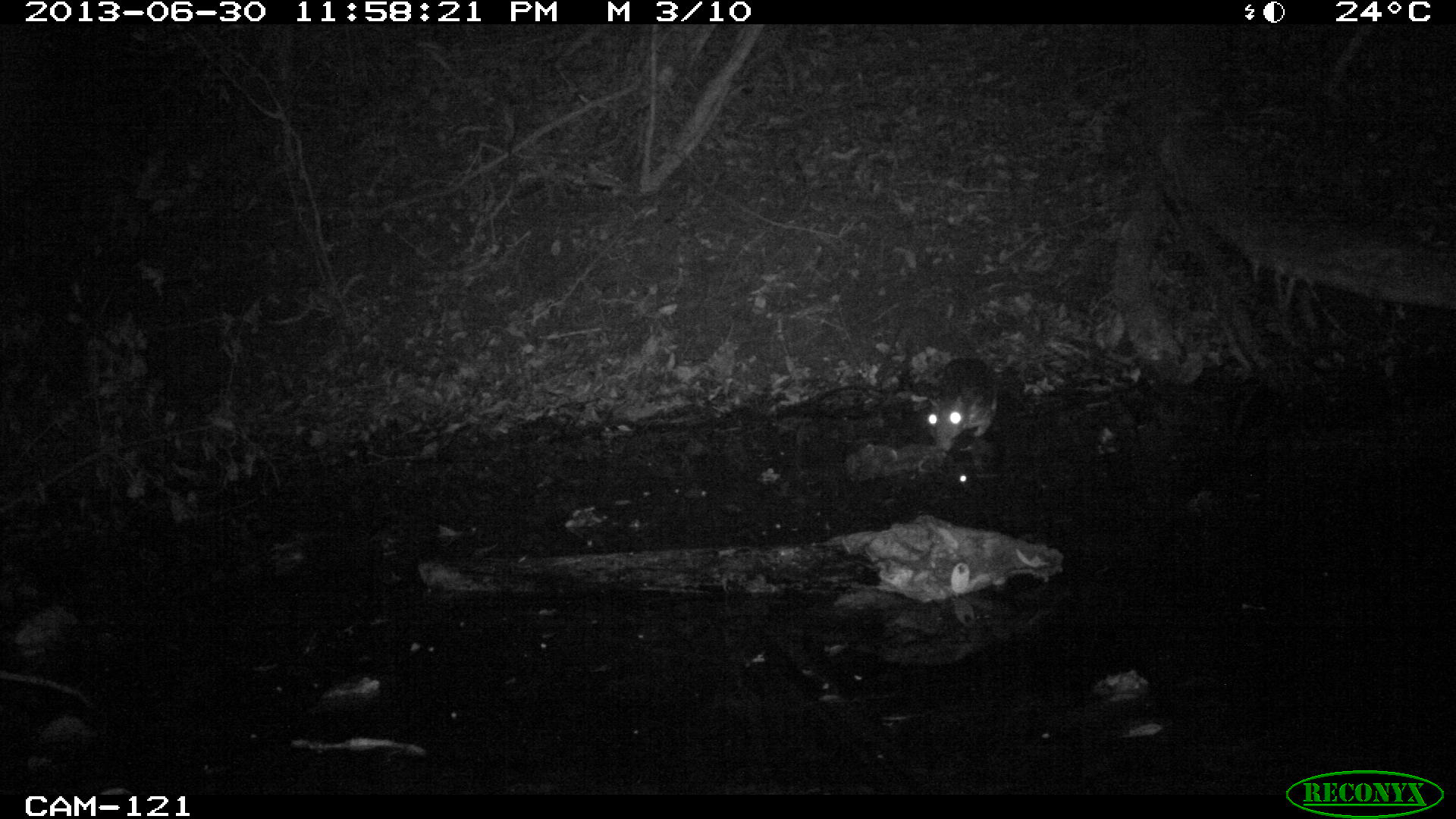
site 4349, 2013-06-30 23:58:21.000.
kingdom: Animalia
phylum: Chordata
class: Mammalia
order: Rodentia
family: Cuniculidae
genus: Cuniculus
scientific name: Cuniculus paca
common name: lowland paca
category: agouti paca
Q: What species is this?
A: Agouti paca (lowland paca) (Cuniculus paca).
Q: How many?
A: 1.